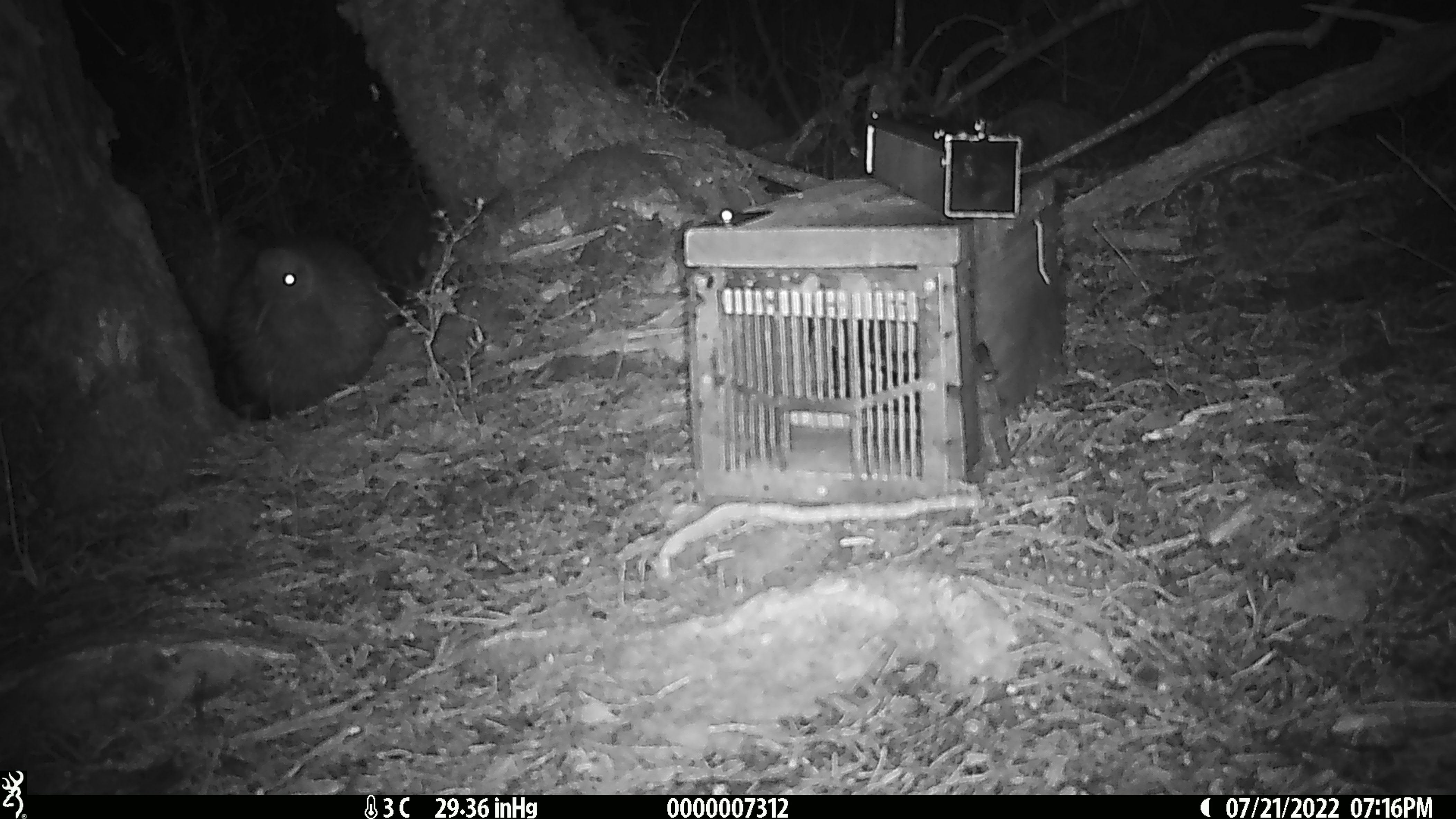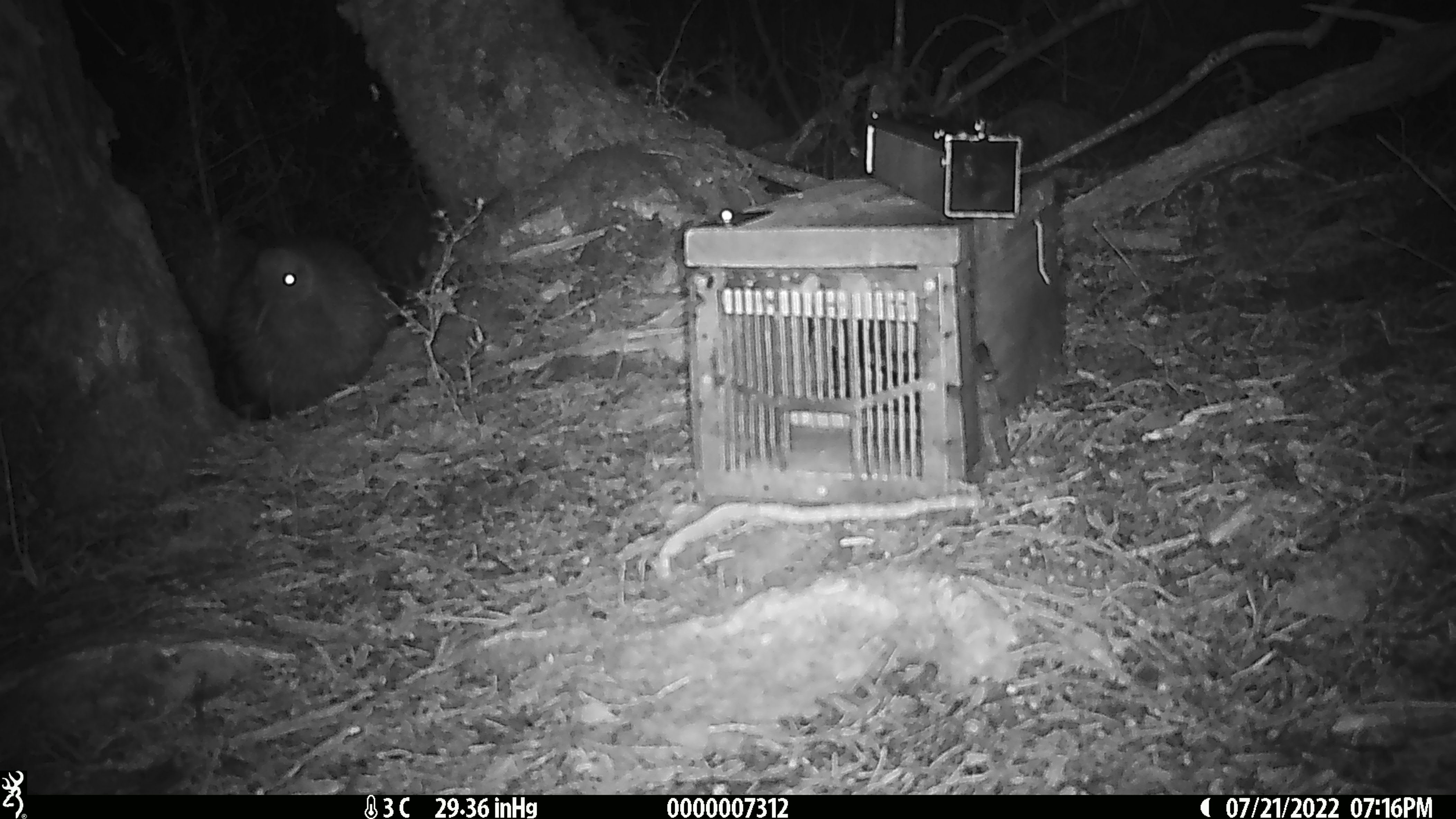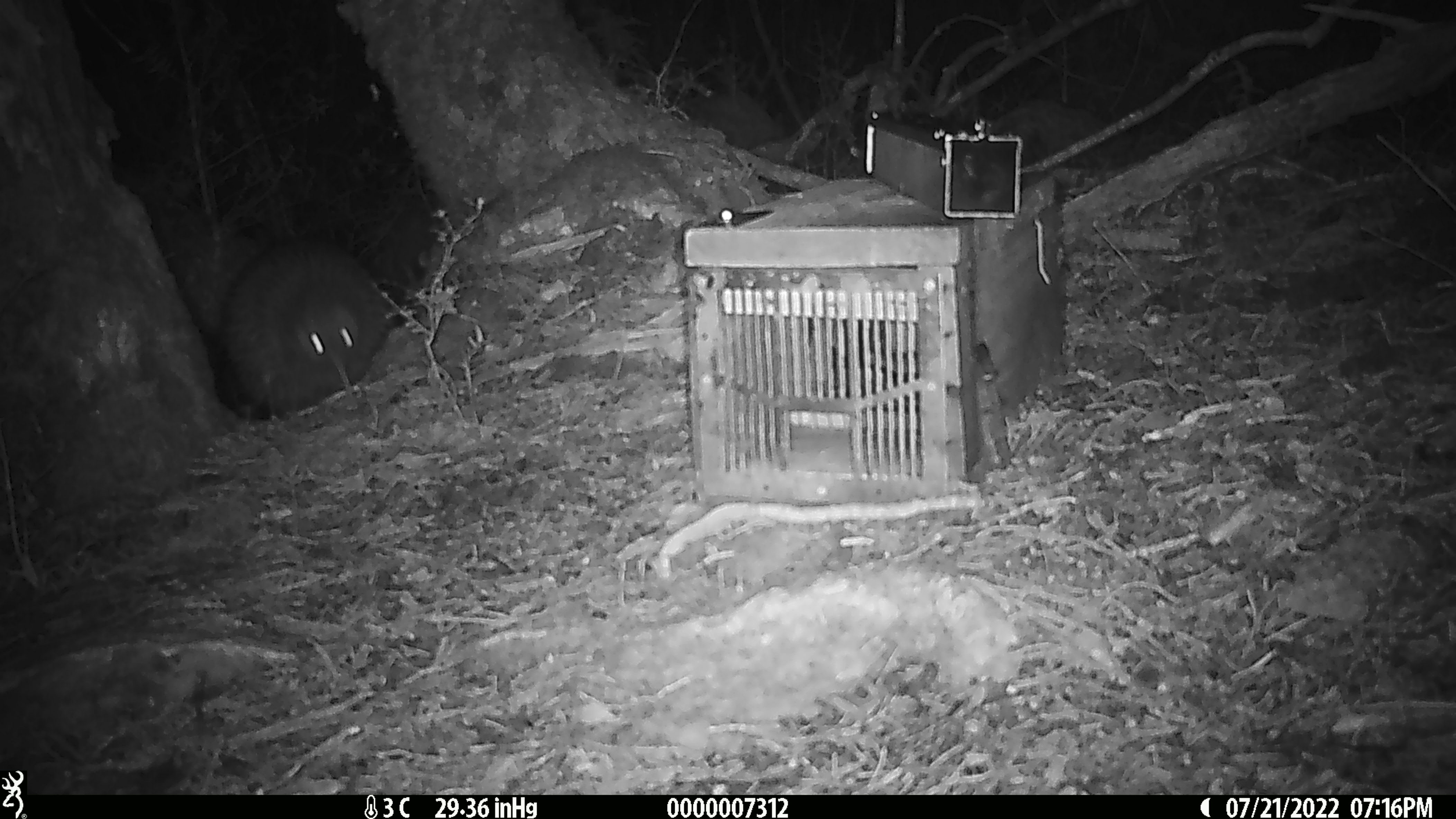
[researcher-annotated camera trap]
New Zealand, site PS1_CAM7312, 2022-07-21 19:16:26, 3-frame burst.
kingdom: Animalia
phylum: Chordata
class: Aves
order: Apterygiformes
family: Apterygidae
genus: Apteryx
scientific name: Apteryx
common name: kiwi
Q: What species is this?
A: Kiwi (Apteryx).